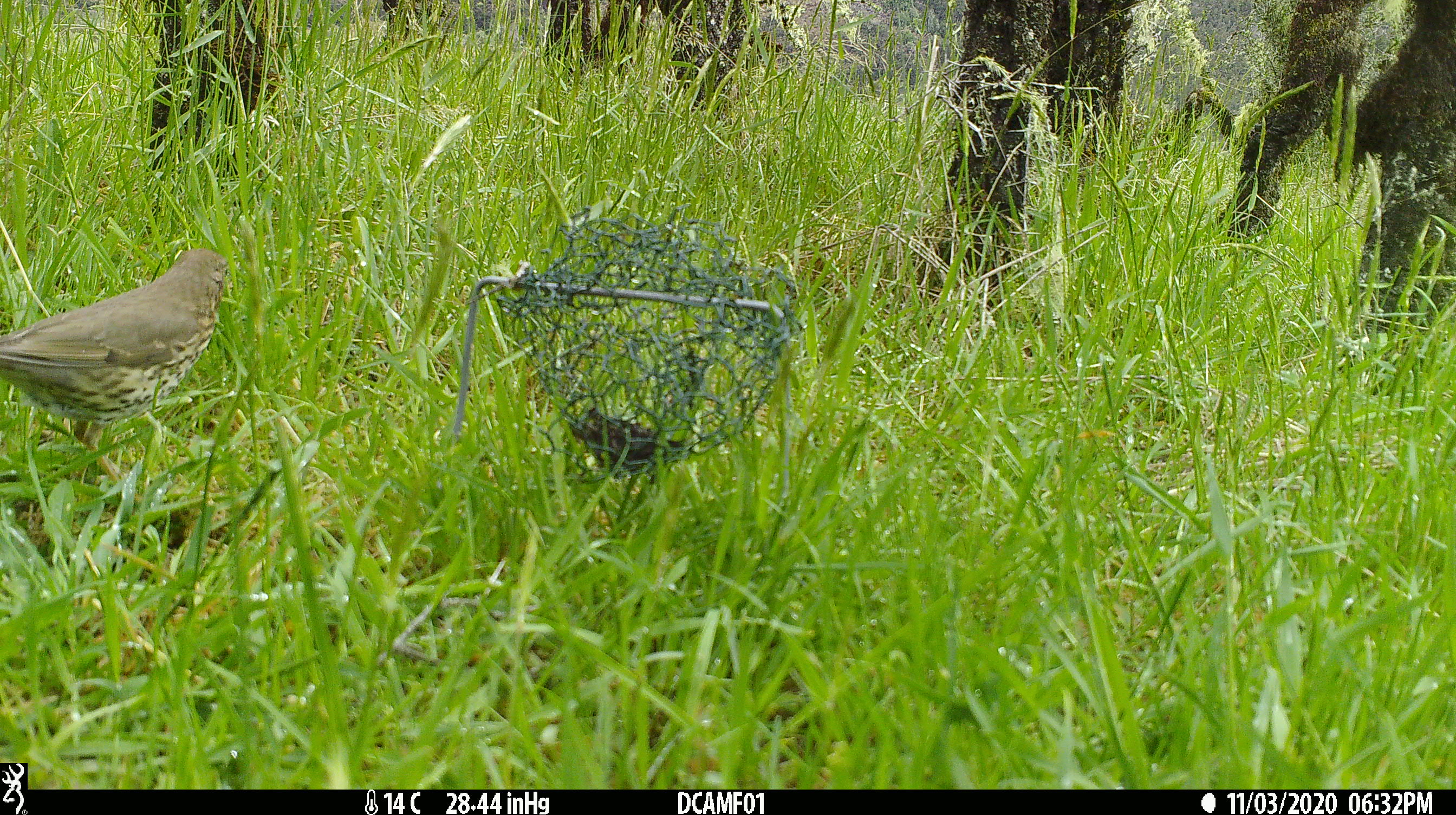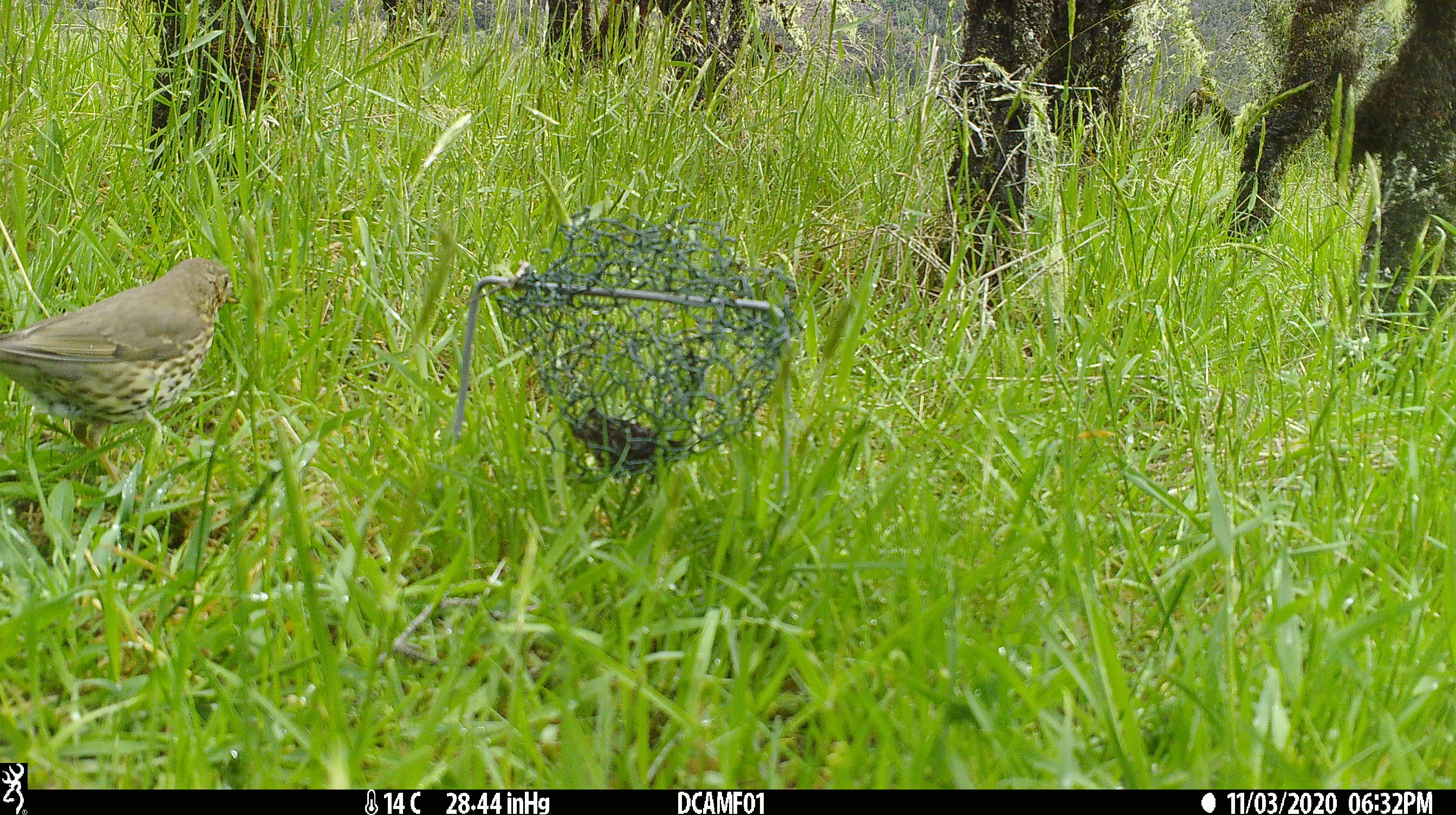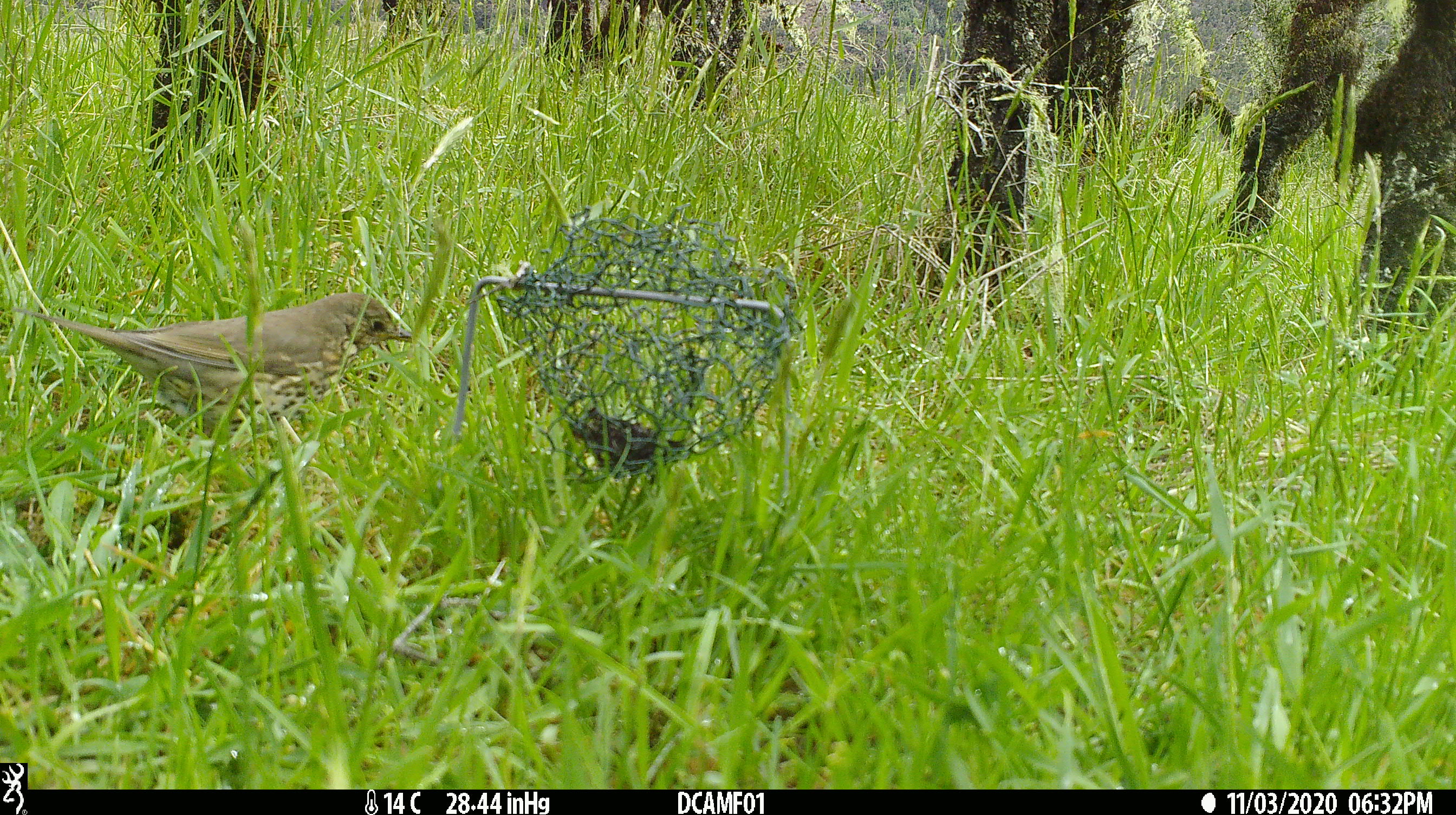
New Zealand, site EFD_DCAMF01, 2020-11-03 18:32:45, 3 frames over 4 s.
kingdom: Animalia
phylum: Chordata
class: Aves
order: Passeriformes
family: Turdidae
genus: Turdus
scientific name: Turdus philomelos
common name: song thrush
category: thrush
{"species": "thrush (song thrush) (Turdus philomelos)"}